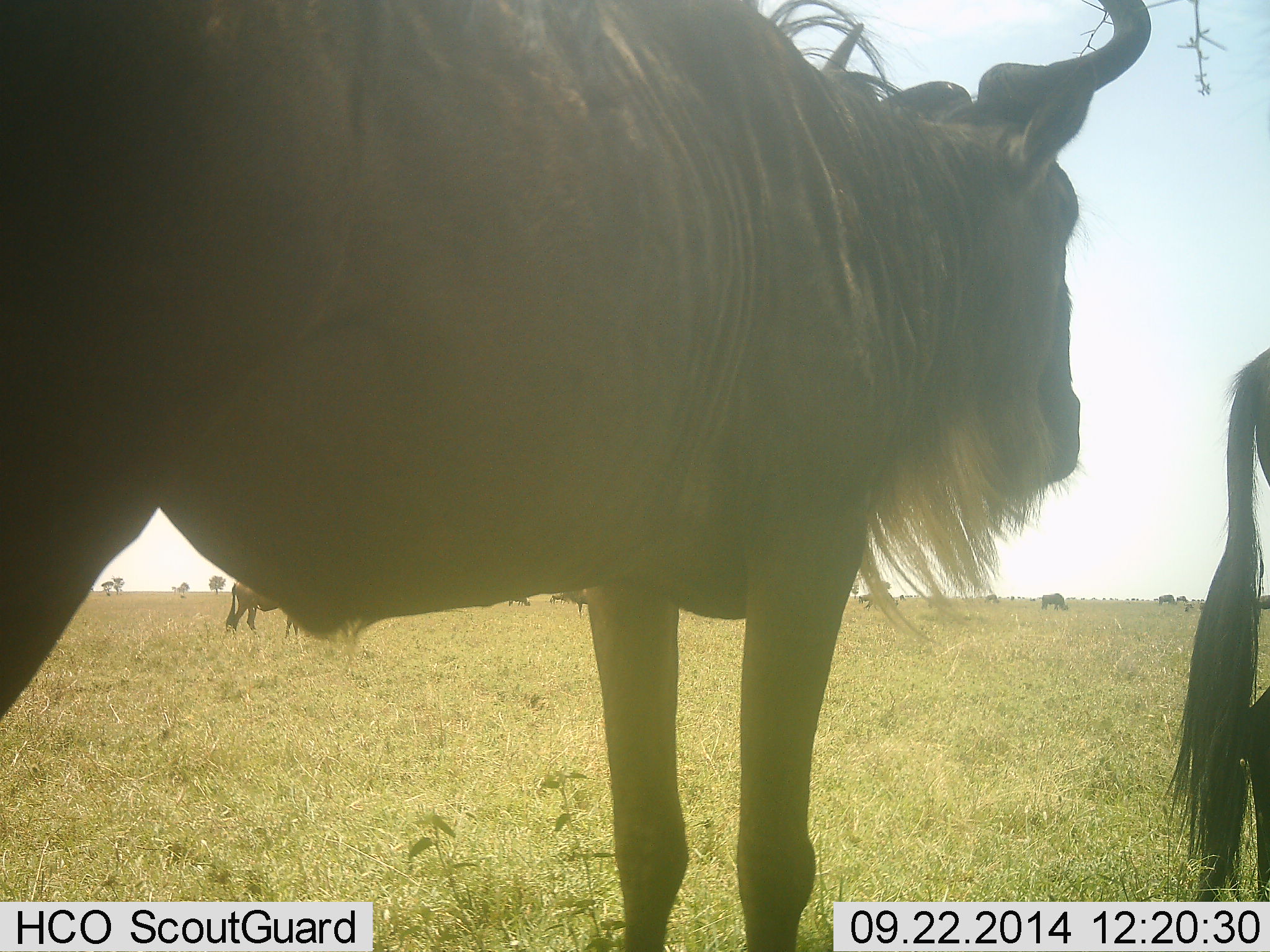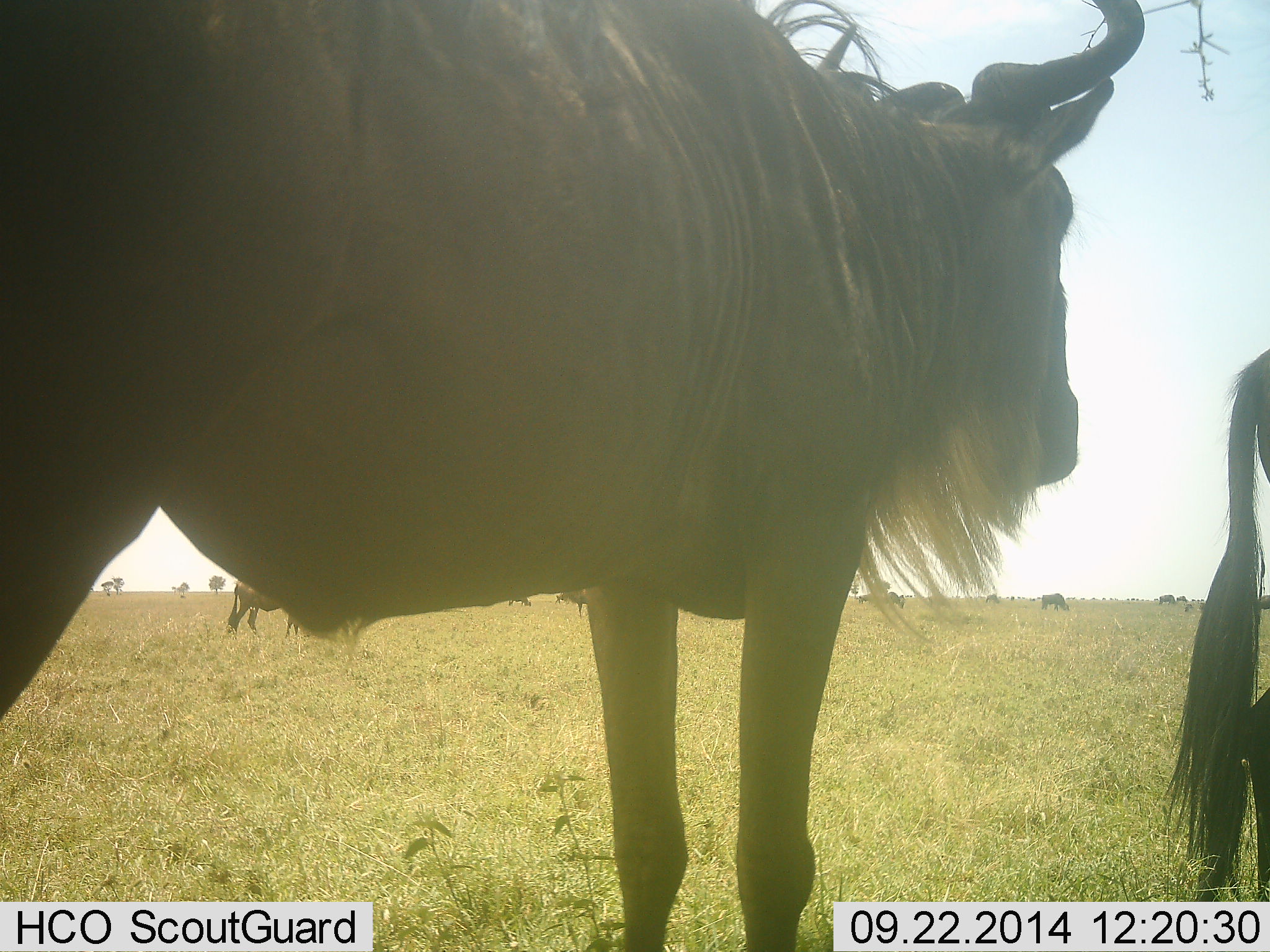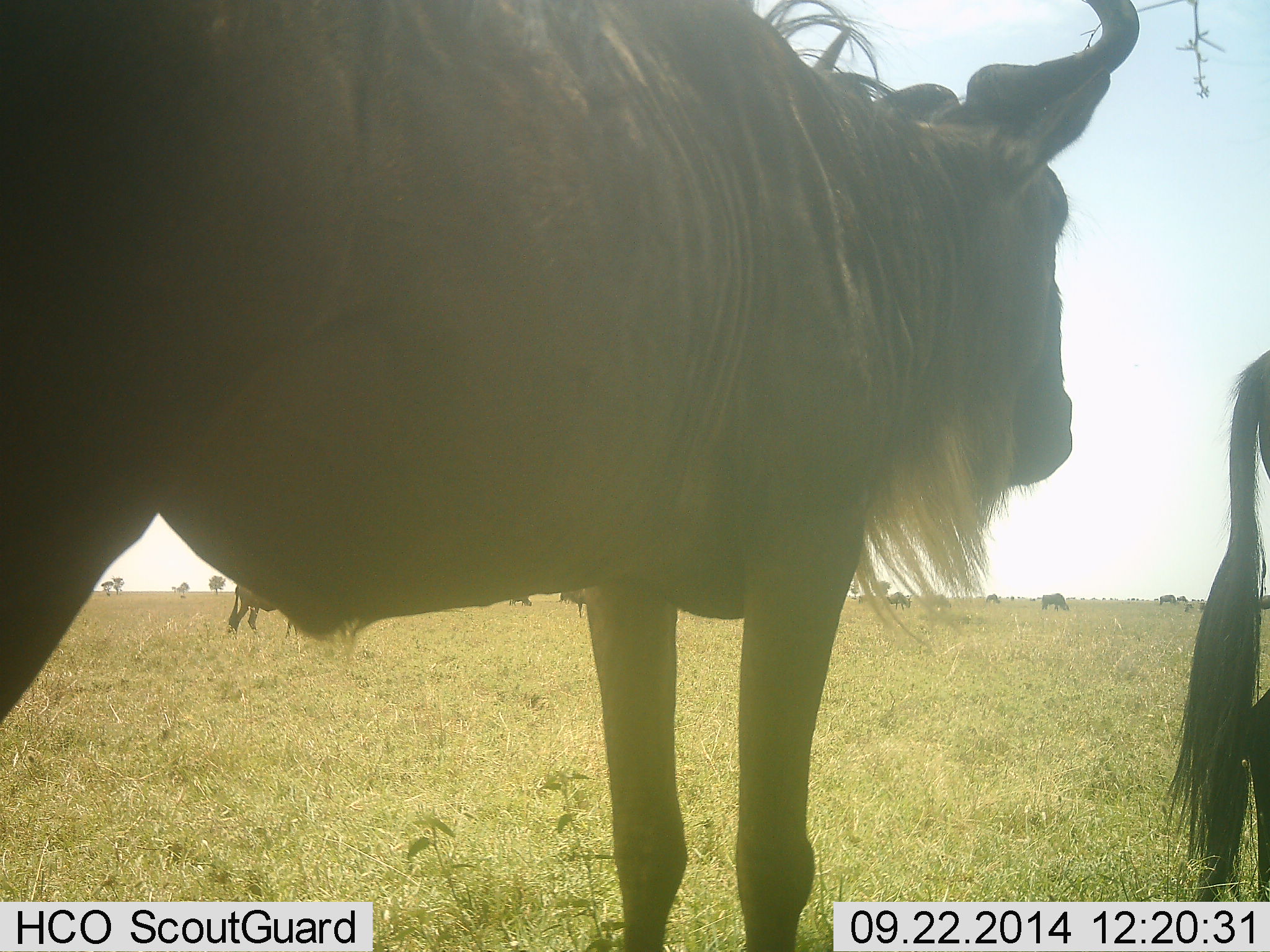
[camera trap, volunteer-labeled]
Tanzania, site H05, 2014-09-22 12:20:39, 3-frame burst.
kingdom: Animalia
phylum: Chordata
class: Mammalia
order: Artiodactyla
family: Bovidae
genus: Connochaetes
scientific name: Connochaetes taurinus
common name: blue wildebeest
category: wildebeest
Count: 11-50.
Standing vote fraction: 100%.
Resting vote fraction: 0%.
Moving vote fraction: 20%.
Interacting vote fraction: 0%.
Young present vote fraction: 0%.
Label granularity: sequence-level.